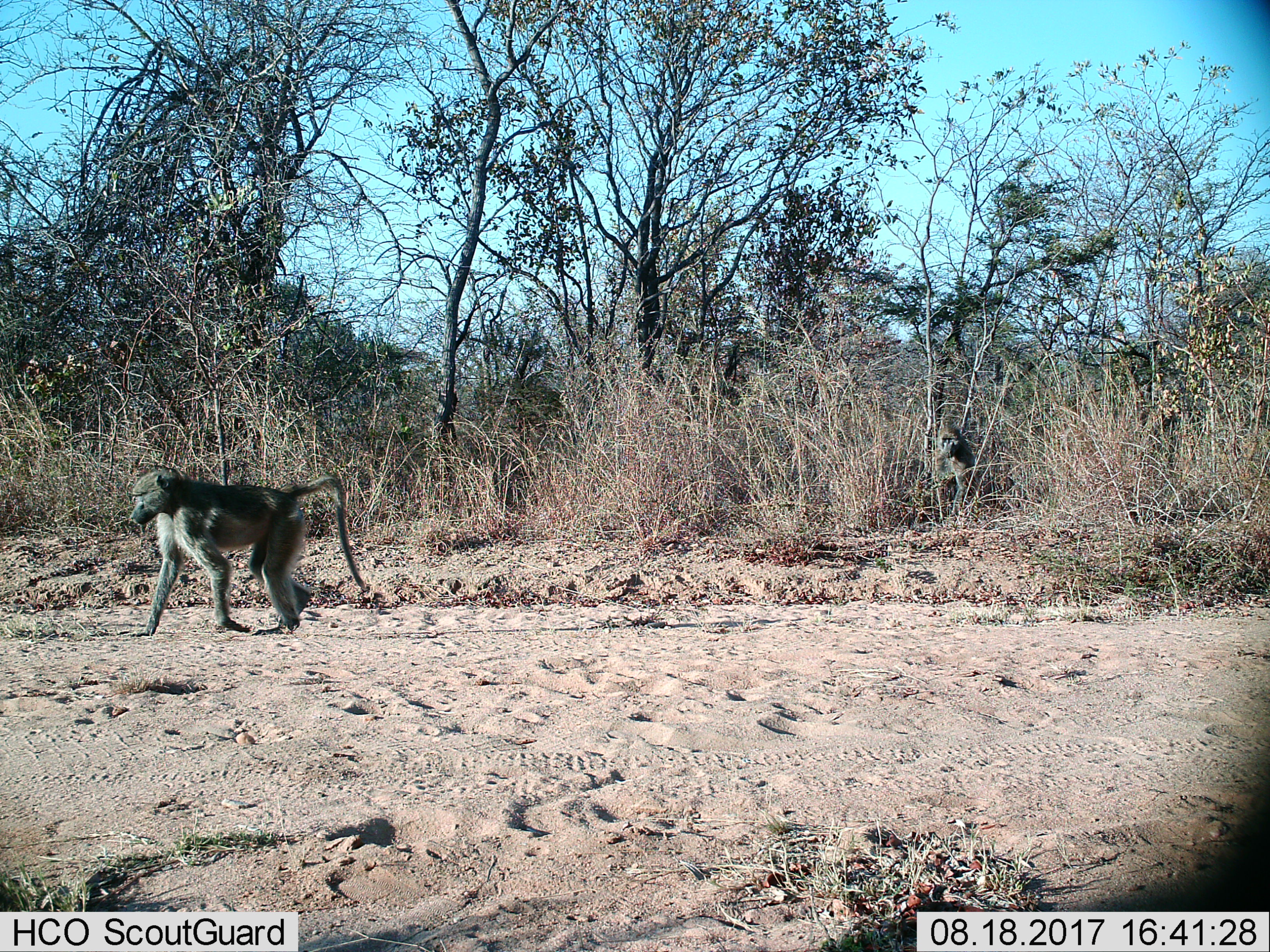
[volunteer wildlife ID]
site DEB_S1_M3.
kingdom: Animalia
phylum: Chordata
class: Mammalia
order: Primates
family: Cercopithecidae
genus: Papio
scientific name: Papio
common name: baboon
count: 1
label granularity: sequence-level